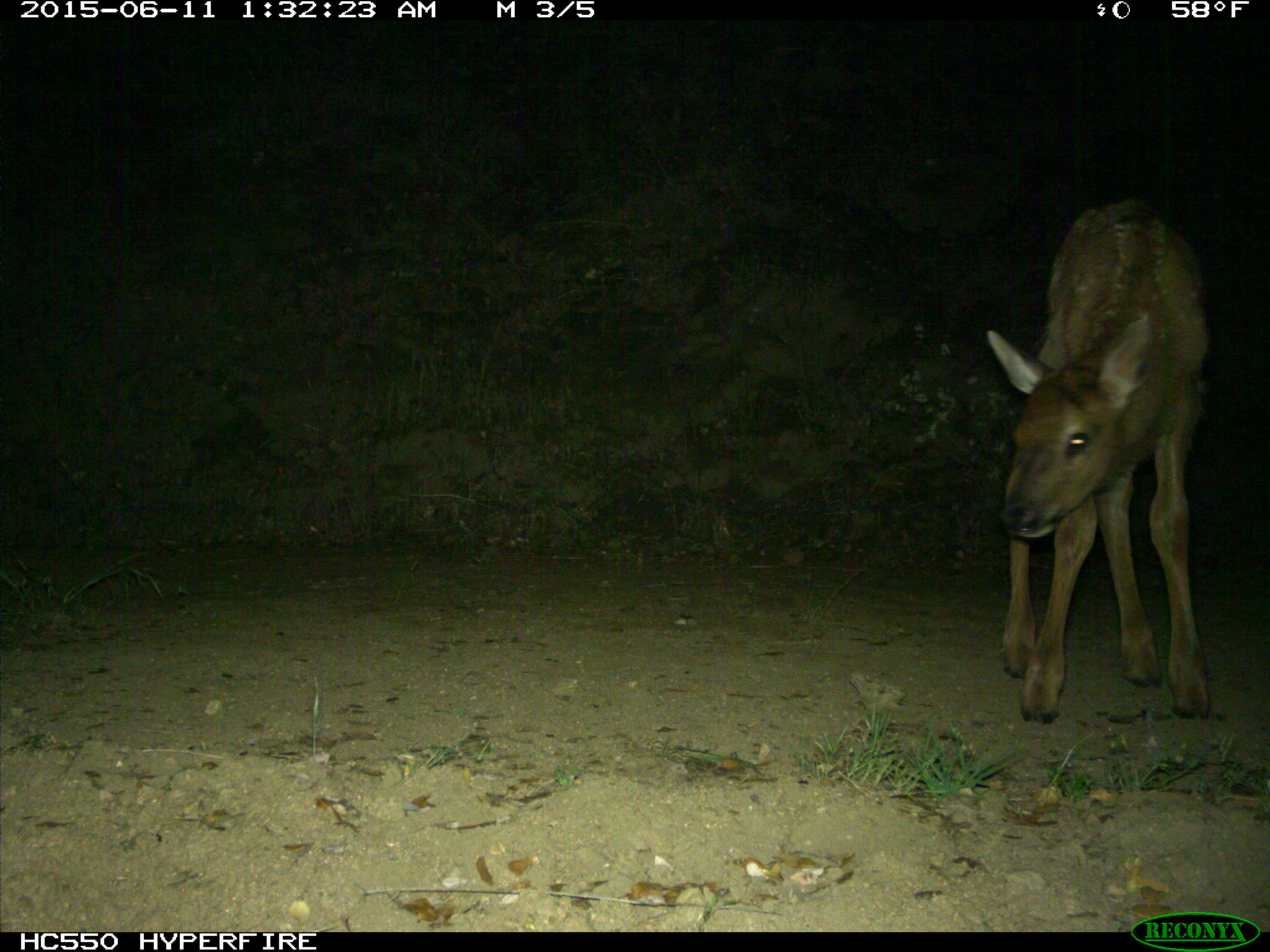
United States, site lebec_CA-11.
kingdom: Animalia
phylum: Chordata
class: Mammalia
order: Artiodactyla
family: Cervidae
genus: Cervus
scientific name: Cervus canadensis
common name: elk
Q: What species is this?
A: Cervus canadensis (elk).